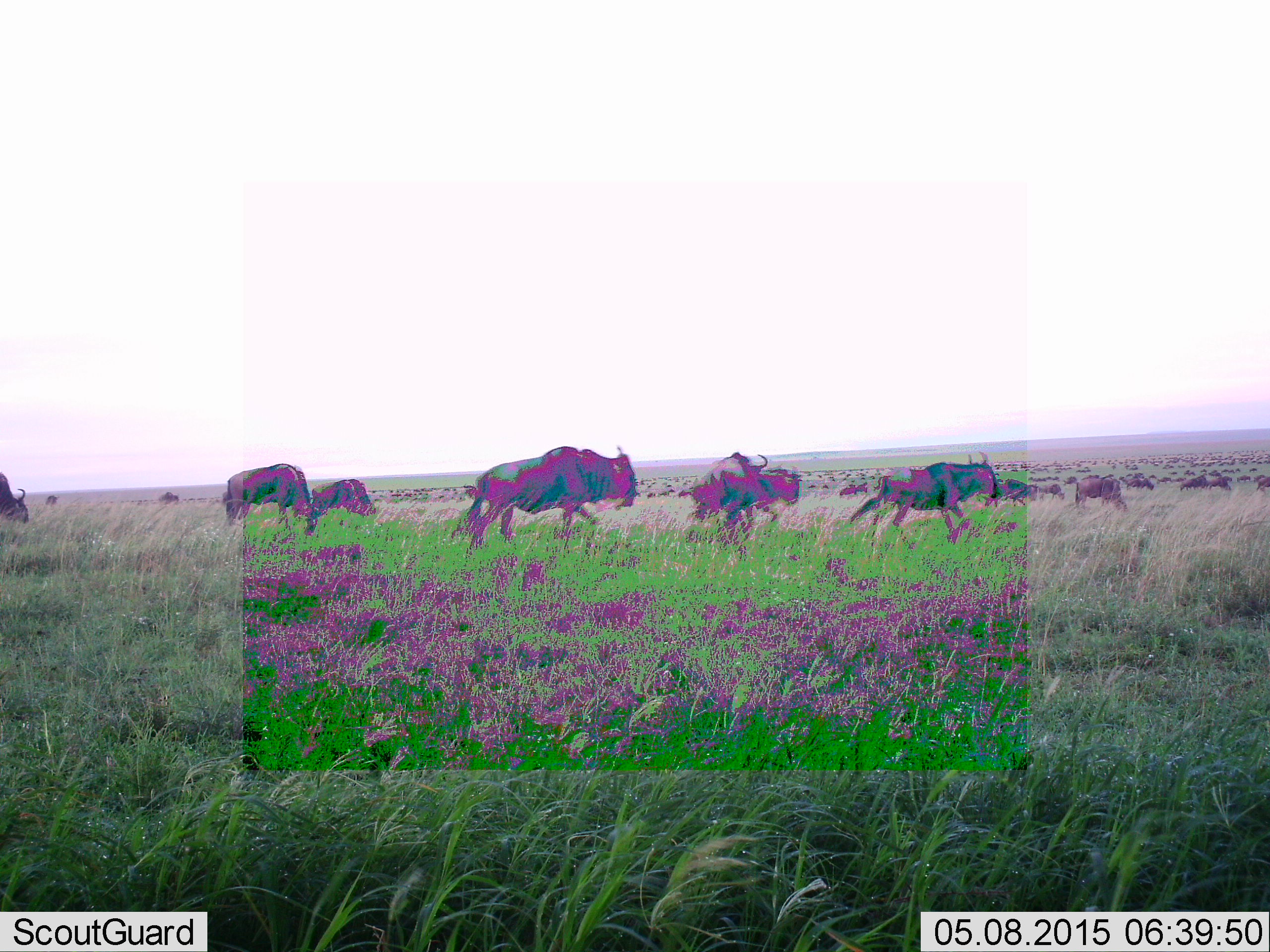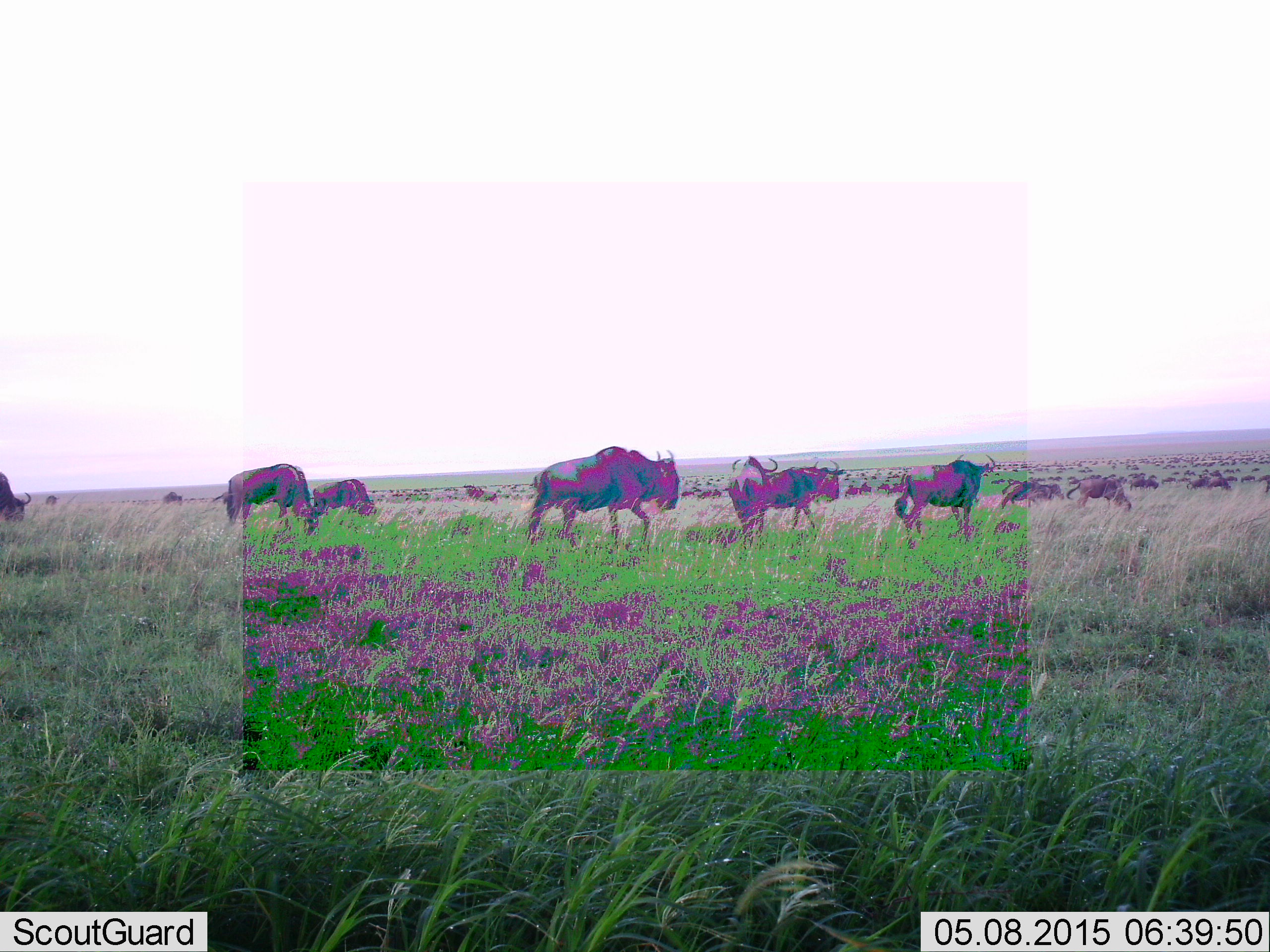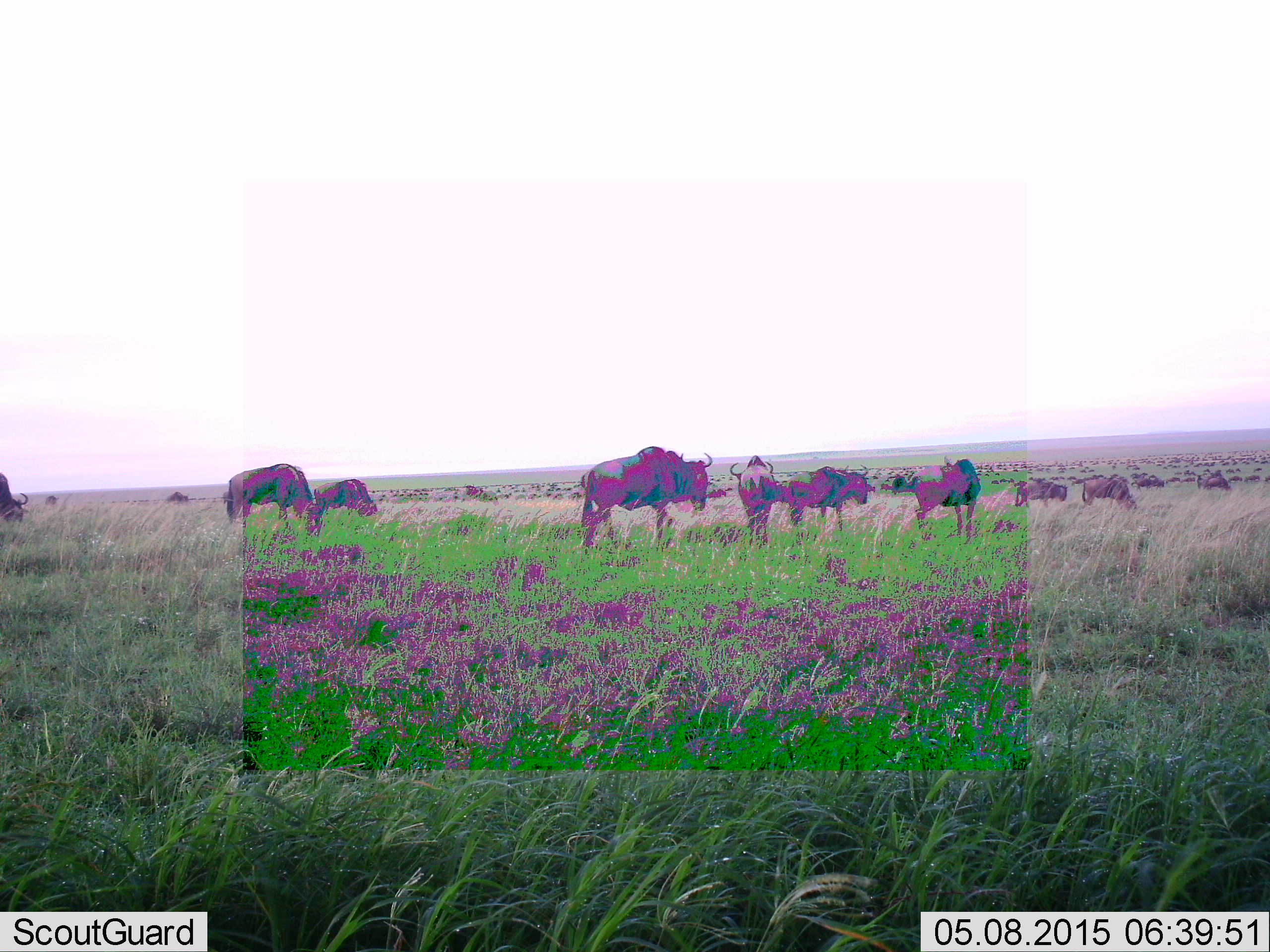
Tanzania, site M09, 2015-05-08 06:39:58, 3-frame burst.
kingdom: Animalia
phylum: Chordata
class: Mammalia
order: Artiodactyla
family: Bovidae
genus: Connochaetes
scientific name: Connochaetes taurinus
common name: blue wildebeest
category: wildebeest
Wildebeest (blue wildebeest) (Connochaetes taurinus), count 11-50. Behavior (volunteer vote fractions): standing 50%, resting 10%, moving 100%, interacting 0%. Young present (vote fraction): 10%. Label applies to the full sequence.